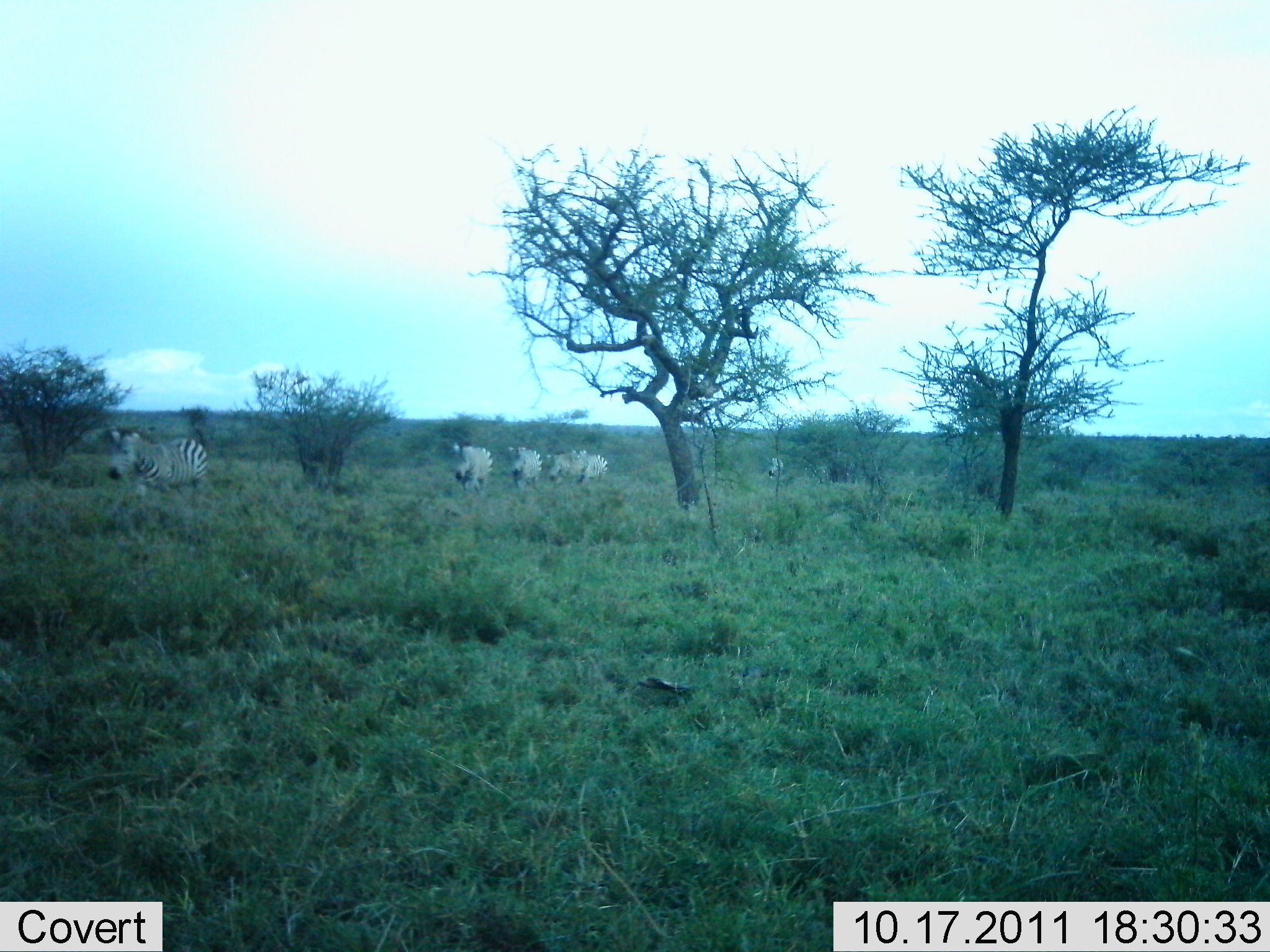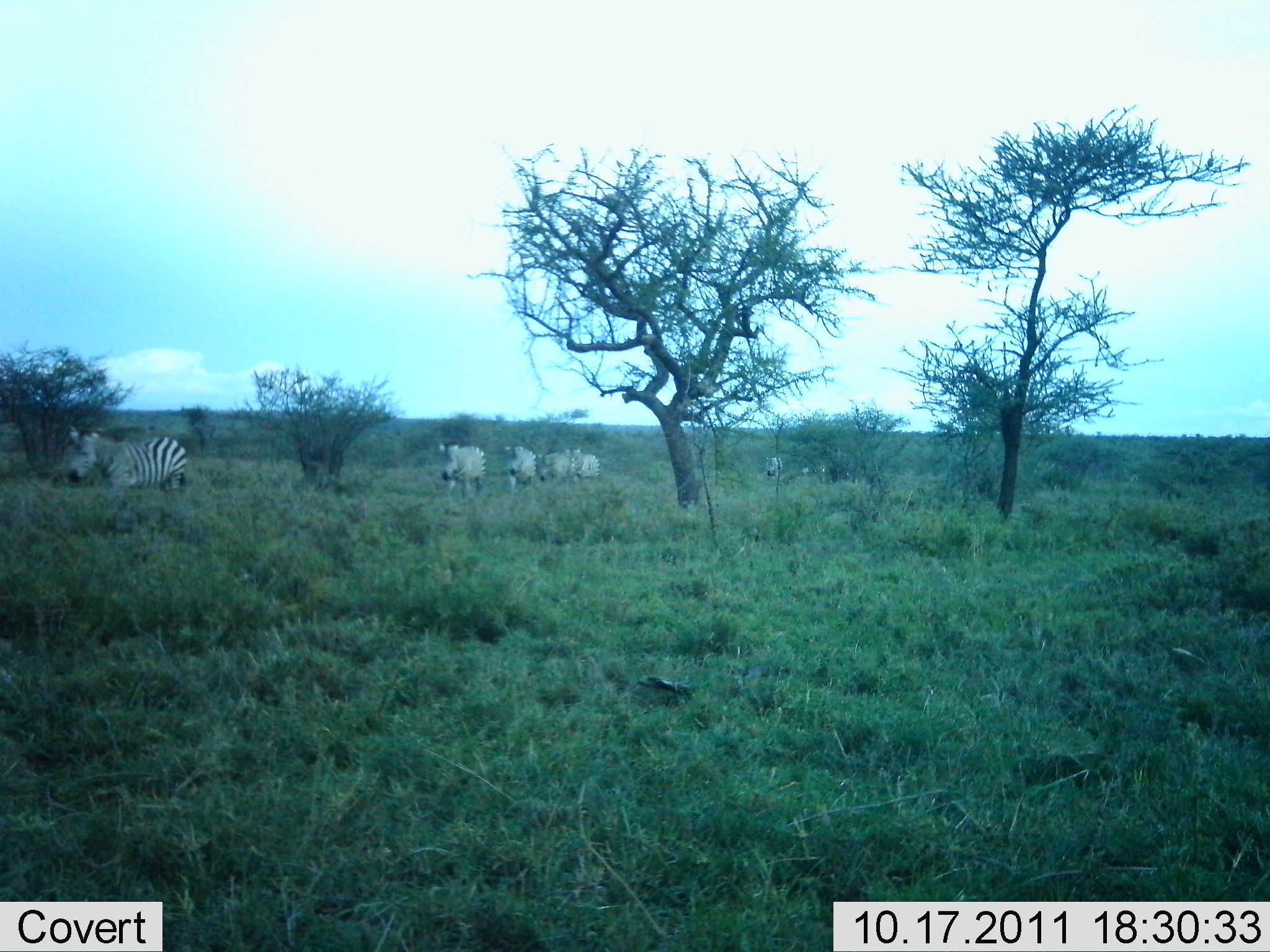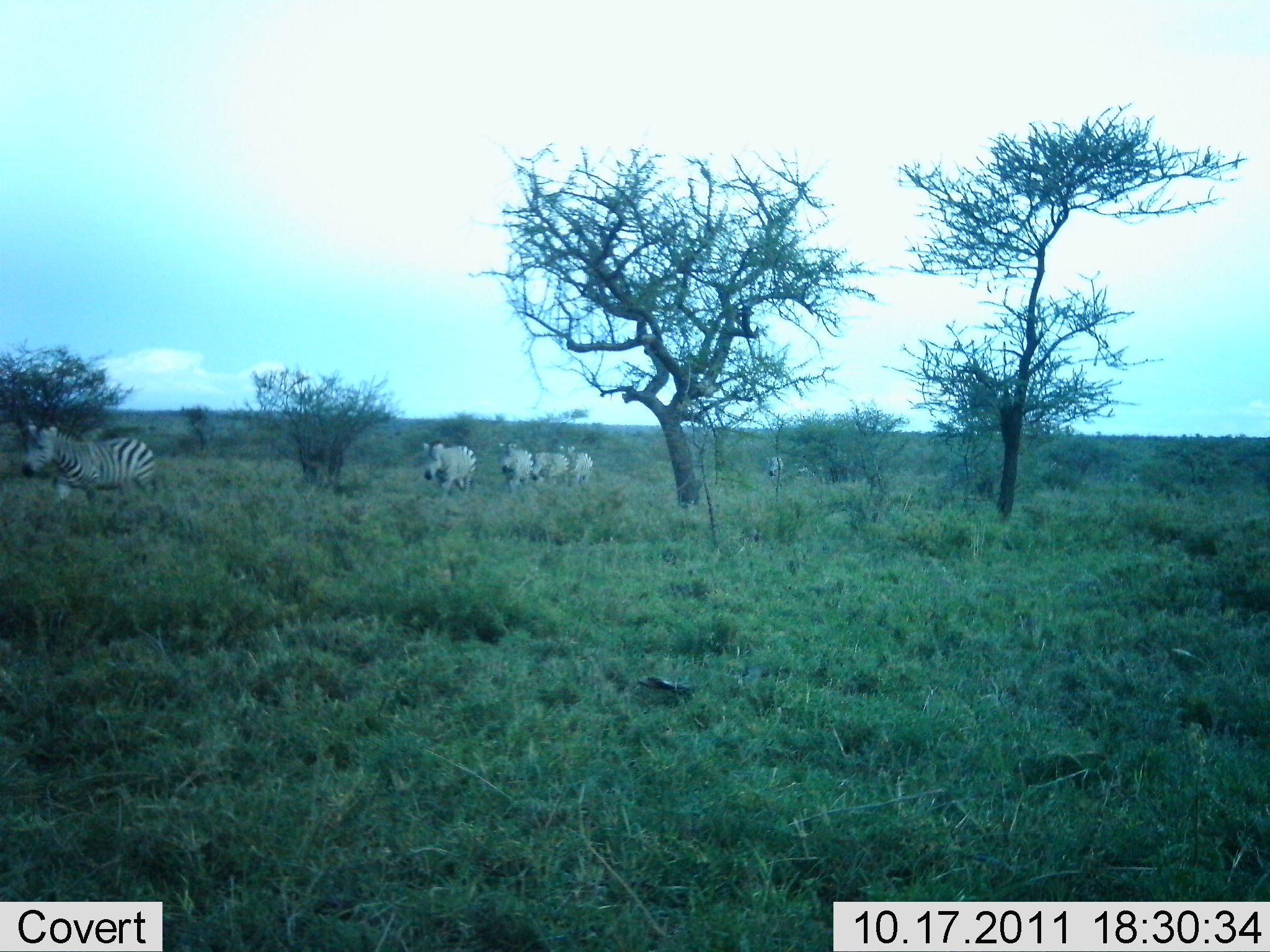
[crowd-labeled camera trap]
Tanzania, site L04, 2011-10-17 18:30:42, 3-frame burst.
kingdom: Animalia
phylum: Chordata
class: Mammalia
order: Perissodactyla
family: Equidae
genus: Equus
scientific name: Equus quagga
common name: plains zebra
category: zebra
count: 7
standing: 0%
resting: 0%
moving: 100%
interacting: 0%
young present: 0%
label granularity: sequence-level